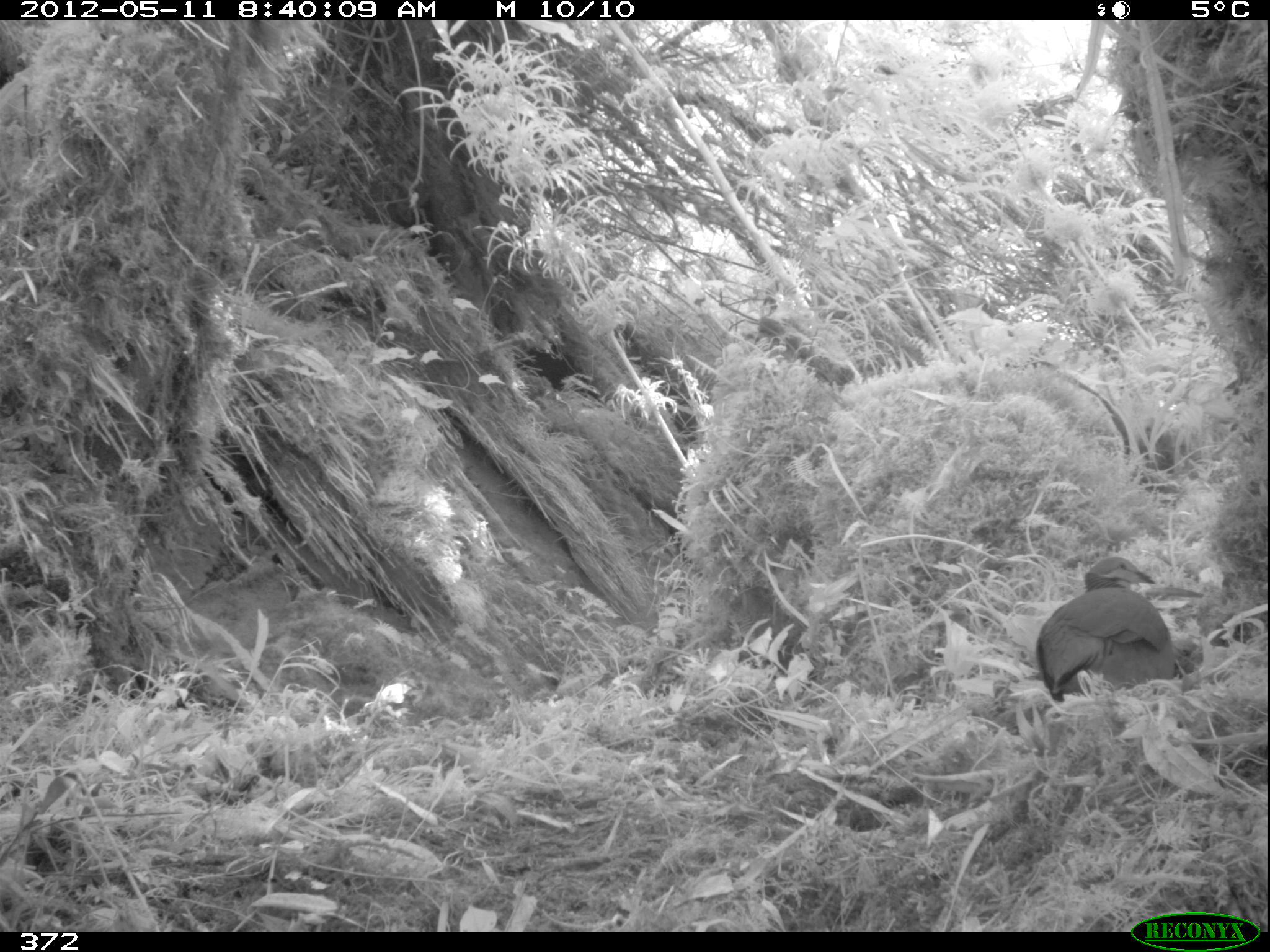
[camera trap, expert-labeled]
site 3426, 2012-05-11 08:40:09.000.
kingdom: Animalia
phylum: Chordata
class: Aves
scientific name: Aves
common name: bird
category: unknown bird